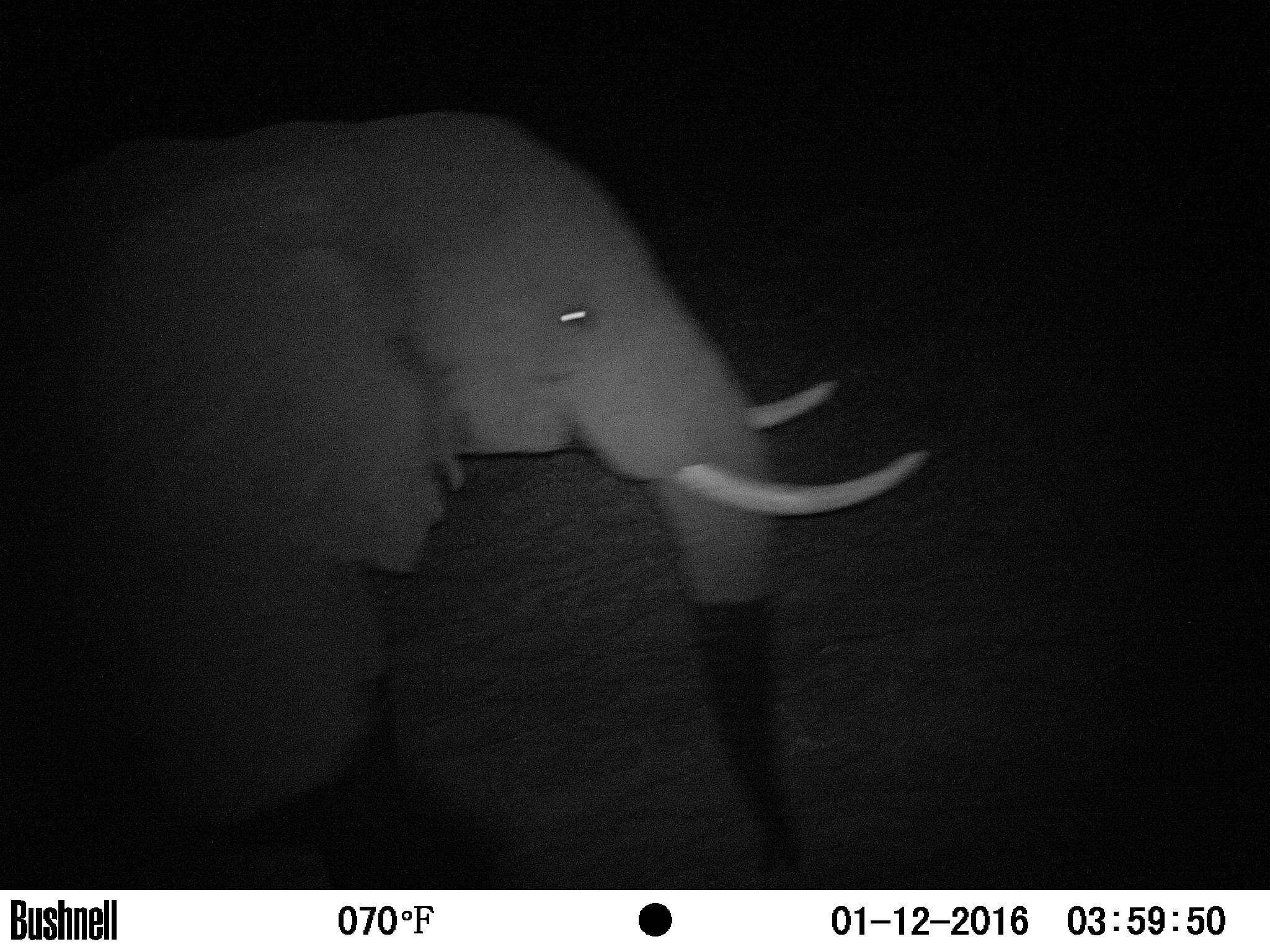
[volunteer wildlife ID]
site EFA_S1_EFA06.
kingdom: Animalia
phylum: Chordata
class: Mammalia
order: Proboscidea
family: Elephantidae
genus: Loxodonta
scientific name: Loxodonta africana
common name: african bush elephant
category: elephant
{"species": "elephant (african bush elephant) (Loxodonta africana)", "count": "1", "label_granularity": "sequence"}